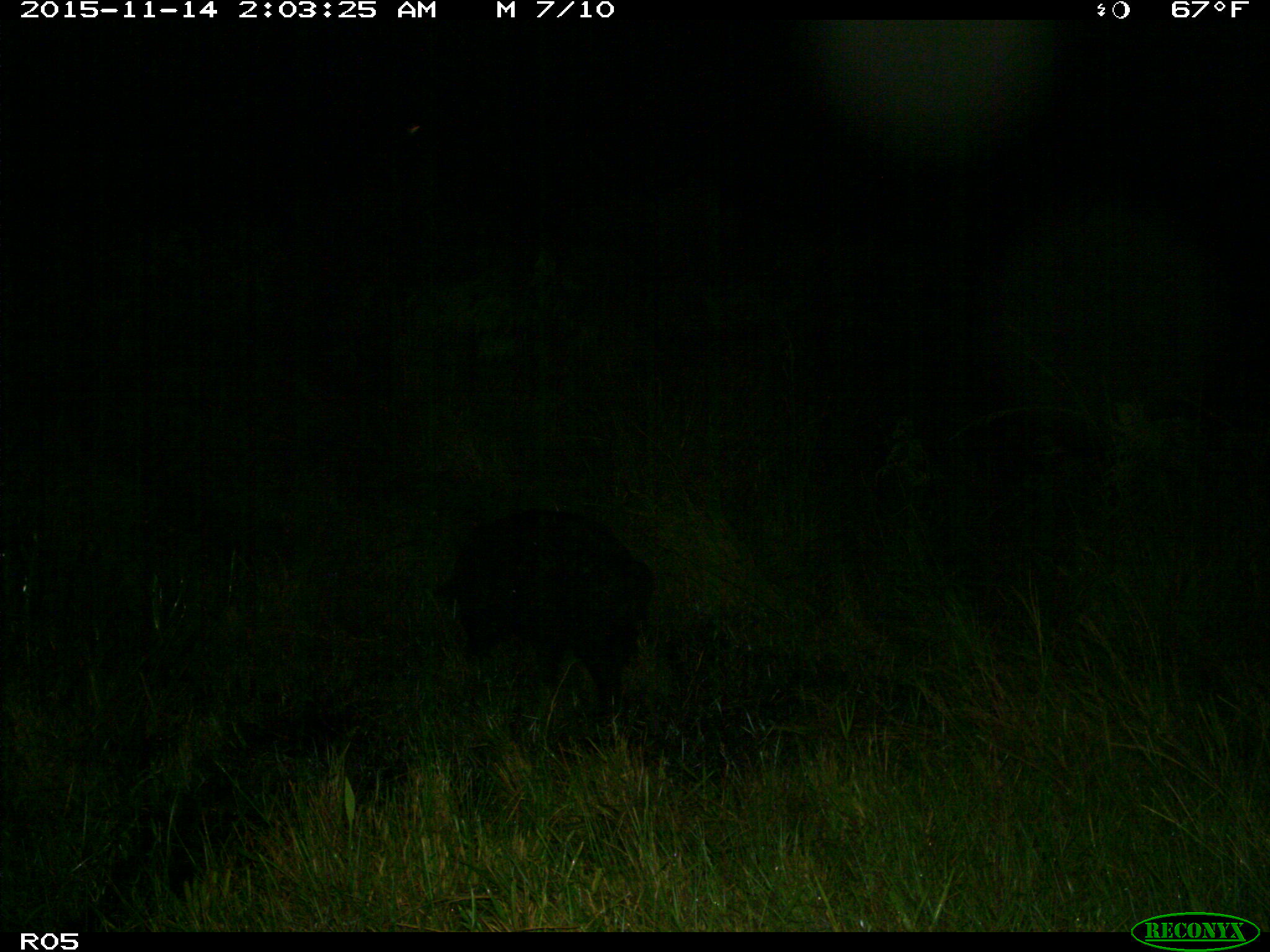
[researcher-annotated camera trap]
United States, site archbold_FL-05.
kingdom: Animalia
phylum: Chordata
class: Mammalia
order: Artiodactyla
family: Suidae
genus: Sus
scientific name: Sus scrofa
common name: wild boar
Sus scrofa (wild boar).